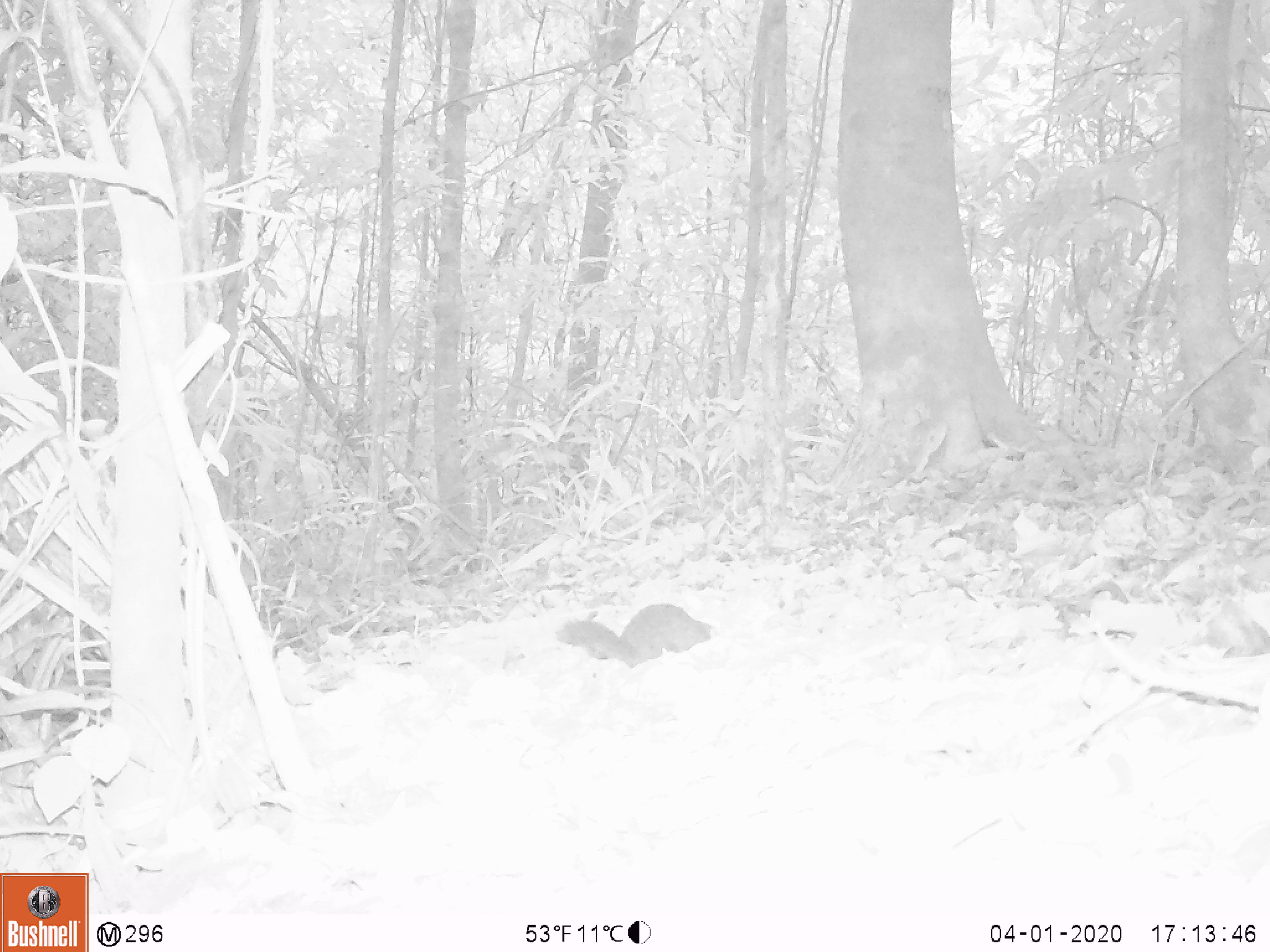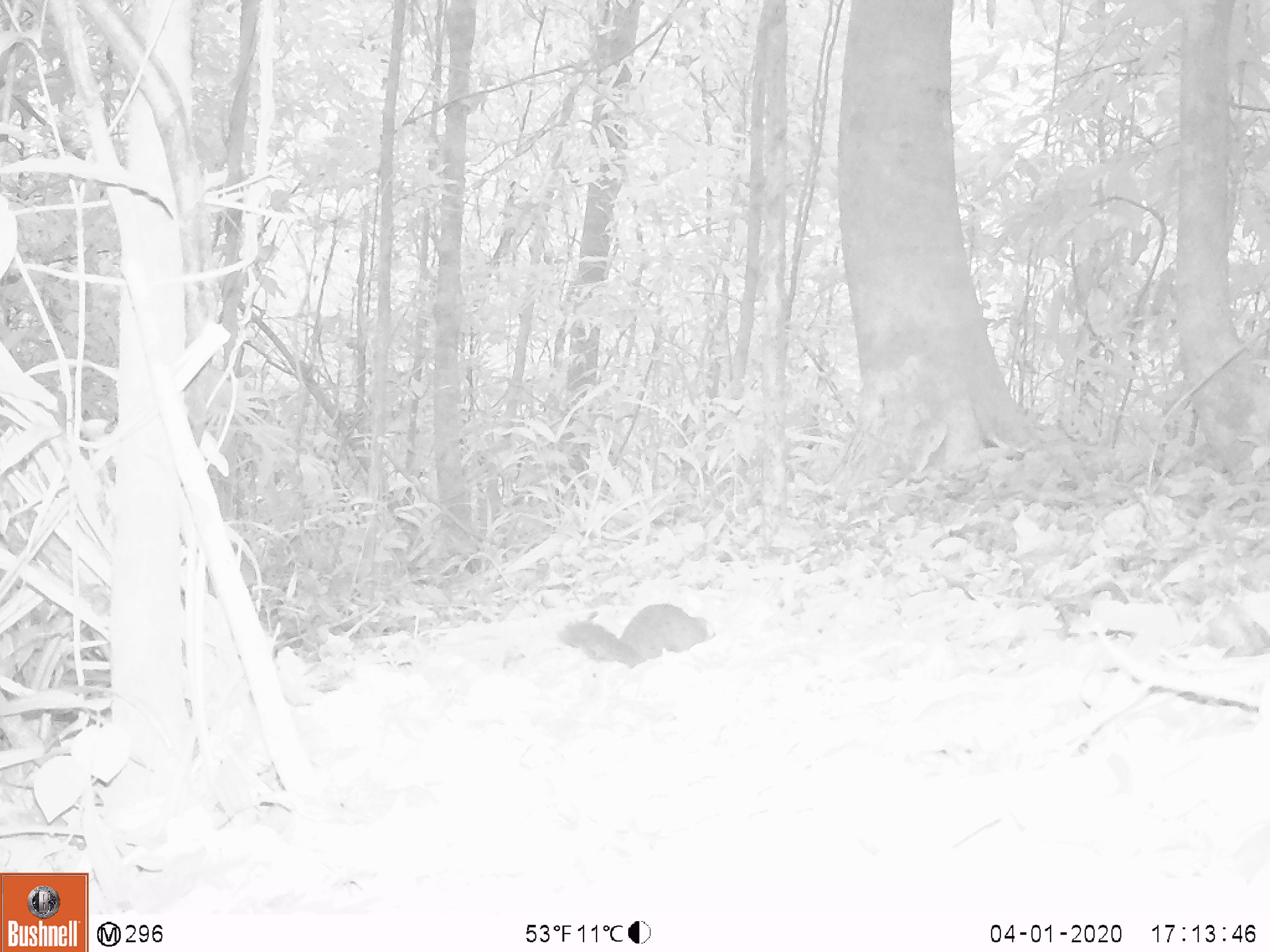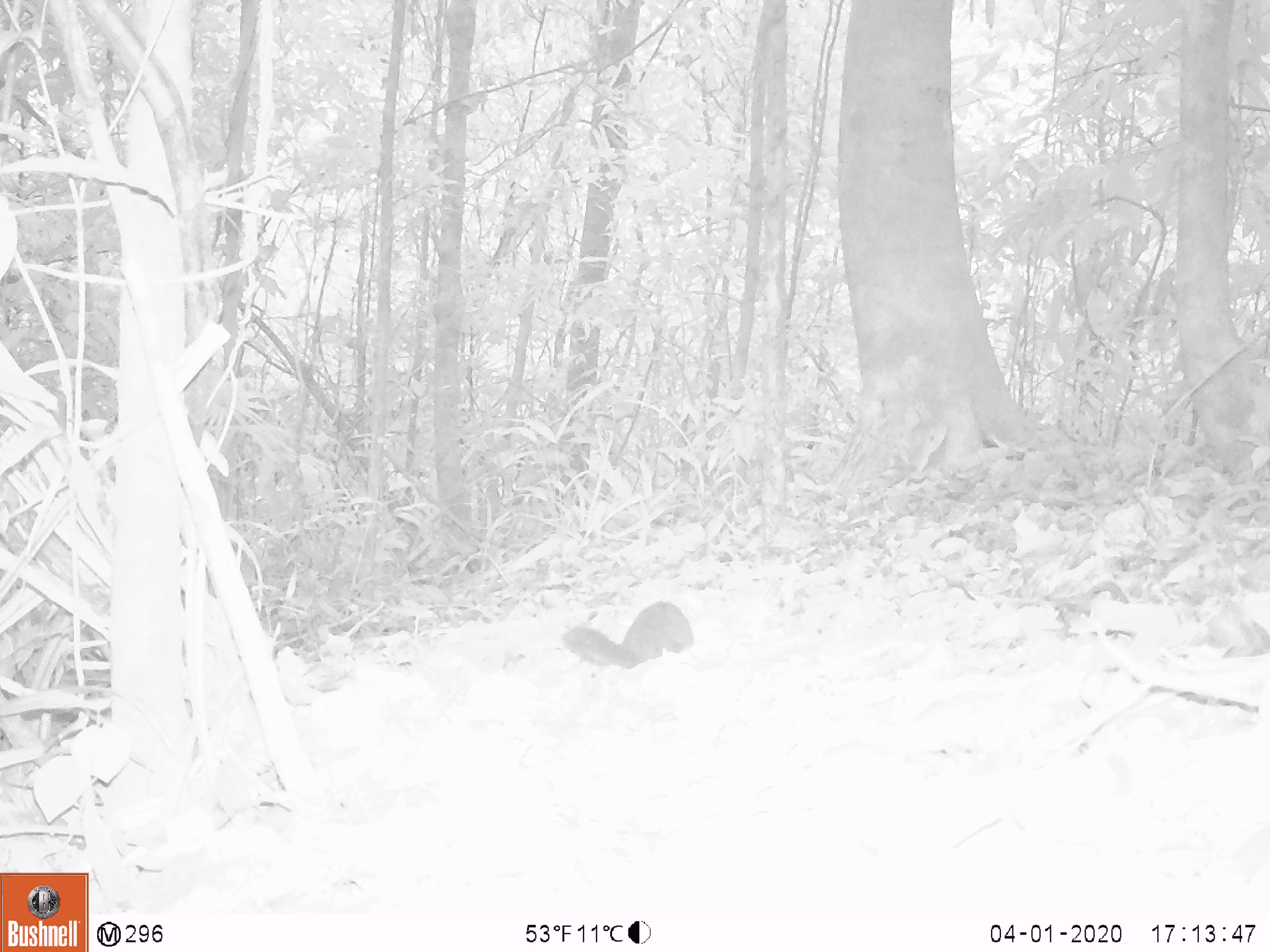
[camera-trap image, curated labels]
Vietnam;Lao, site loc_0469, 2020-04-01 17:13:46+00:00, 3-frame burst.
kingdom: Animalia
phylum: Chordata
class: Mammalia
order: Scandentia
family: Tupaiidae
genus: Tupaia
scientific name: Tupaia belangeri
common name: northern treeshrew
Northern treeshrew (Tupaia belangeri). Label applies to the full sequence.